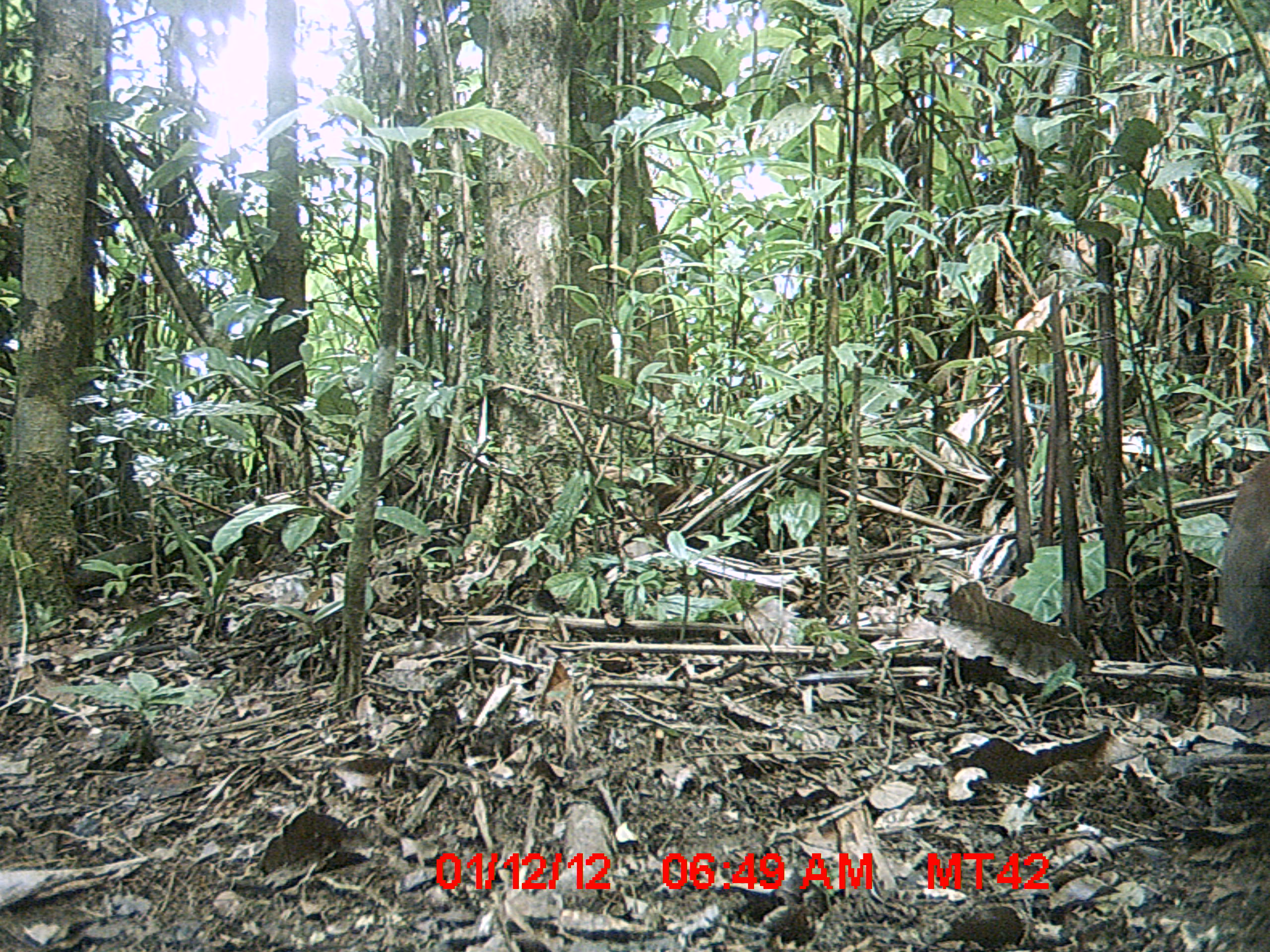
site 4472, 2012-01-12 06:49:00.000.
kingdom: Animalia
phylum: Chordata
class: Aves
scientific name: Aves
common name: bird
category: unknown bird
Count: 1.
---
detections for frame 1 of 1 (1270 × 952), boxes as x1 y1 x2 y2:
unknown bird: 1215 457 1269 673